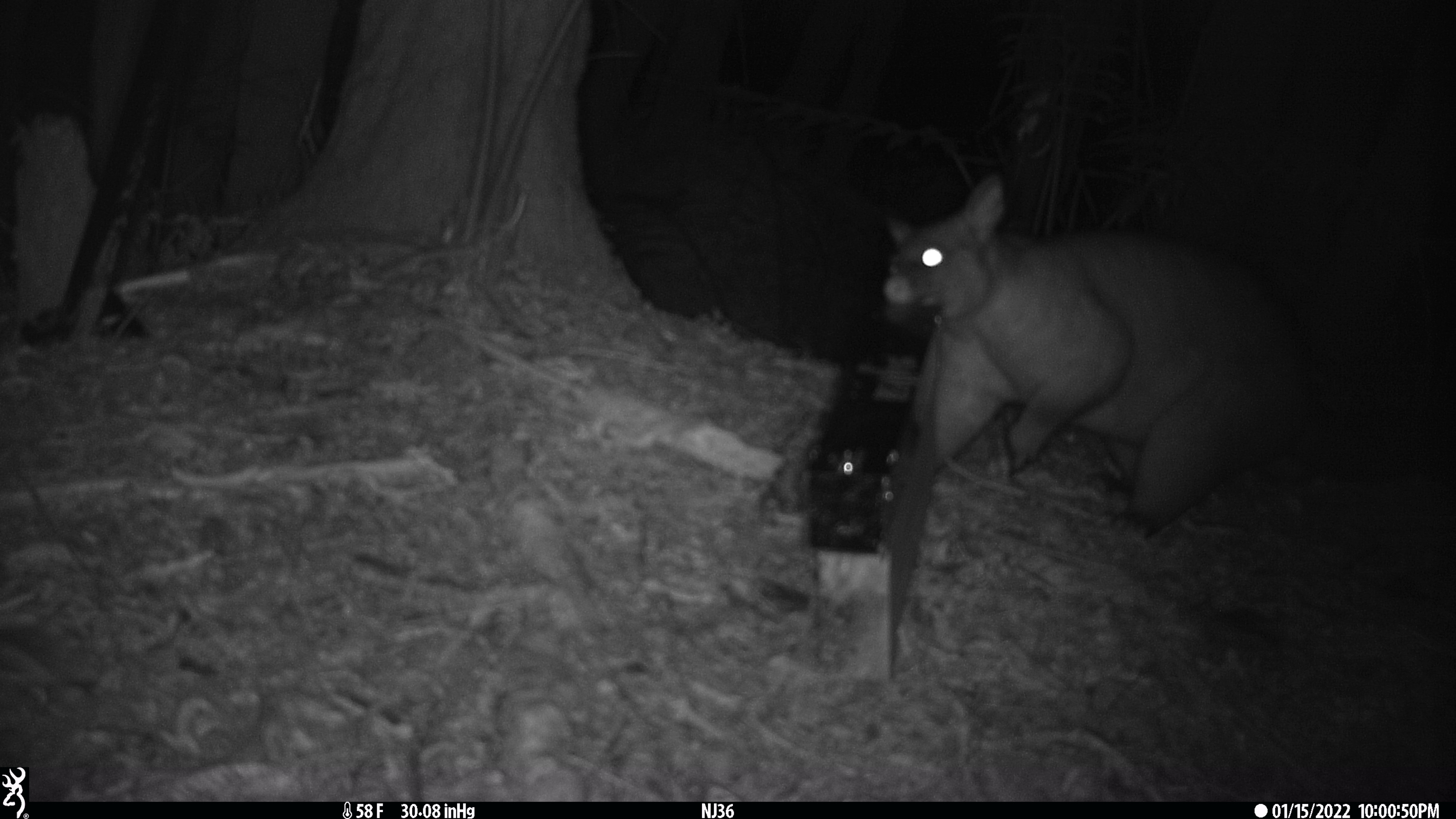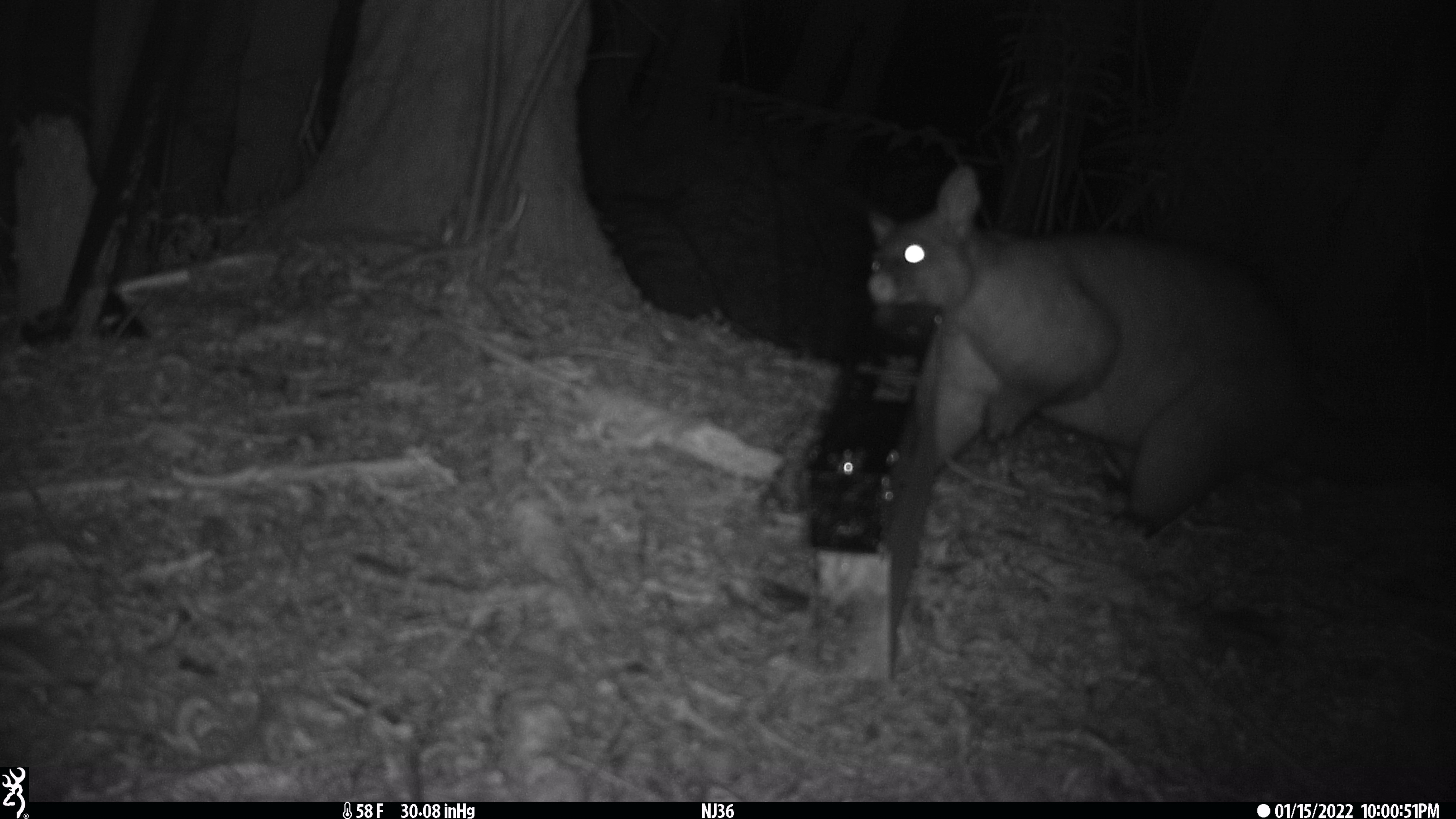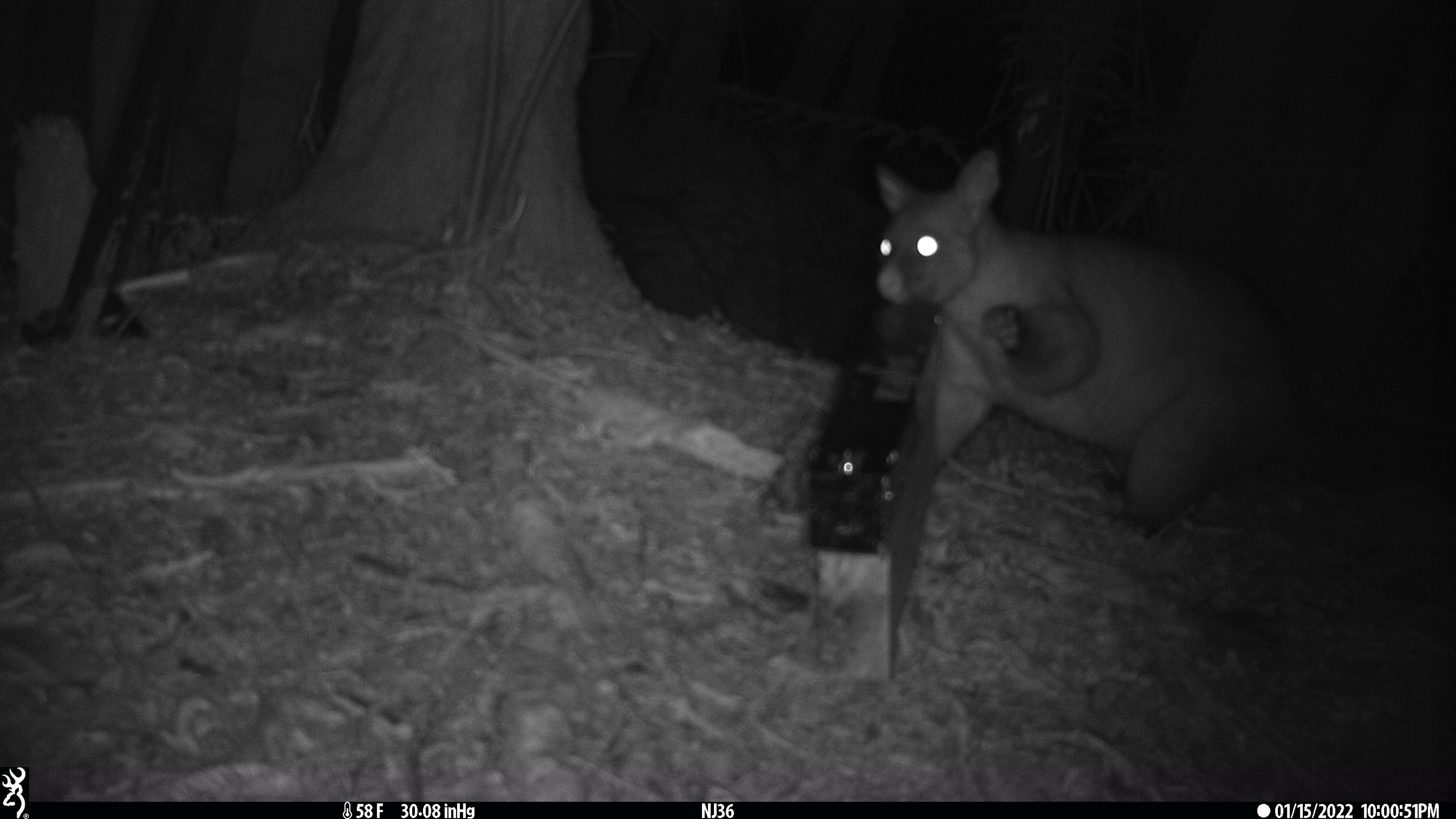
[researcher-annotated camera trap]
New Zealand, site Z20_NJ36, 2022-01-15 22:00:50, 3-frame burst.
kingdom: Animalia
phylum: Chordata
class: Mammalia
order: Diprotodontia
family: Phalangeridae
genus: Trichosurus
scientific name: Trichosurus vulpecula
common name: common brushtail possum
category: possum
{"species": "possum (common brushtail possum) (Trichosurus vulpecula)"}